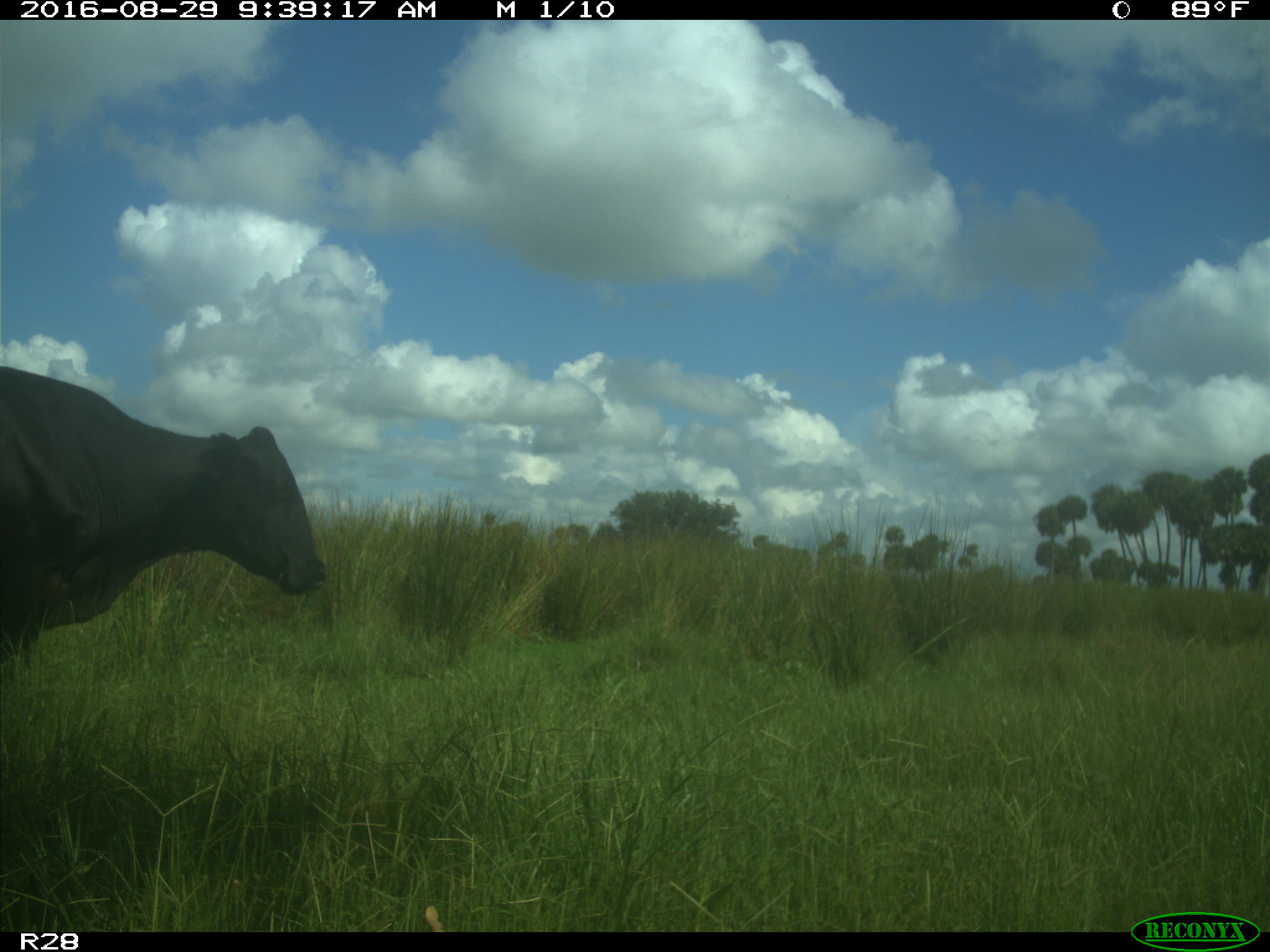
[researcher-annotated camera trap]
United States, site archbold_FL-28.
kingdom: Animalia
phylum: Chordata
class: Mammalia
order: Artiodactyla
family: Bovidae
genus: Bos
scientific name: Bos taurus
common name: domestic cow